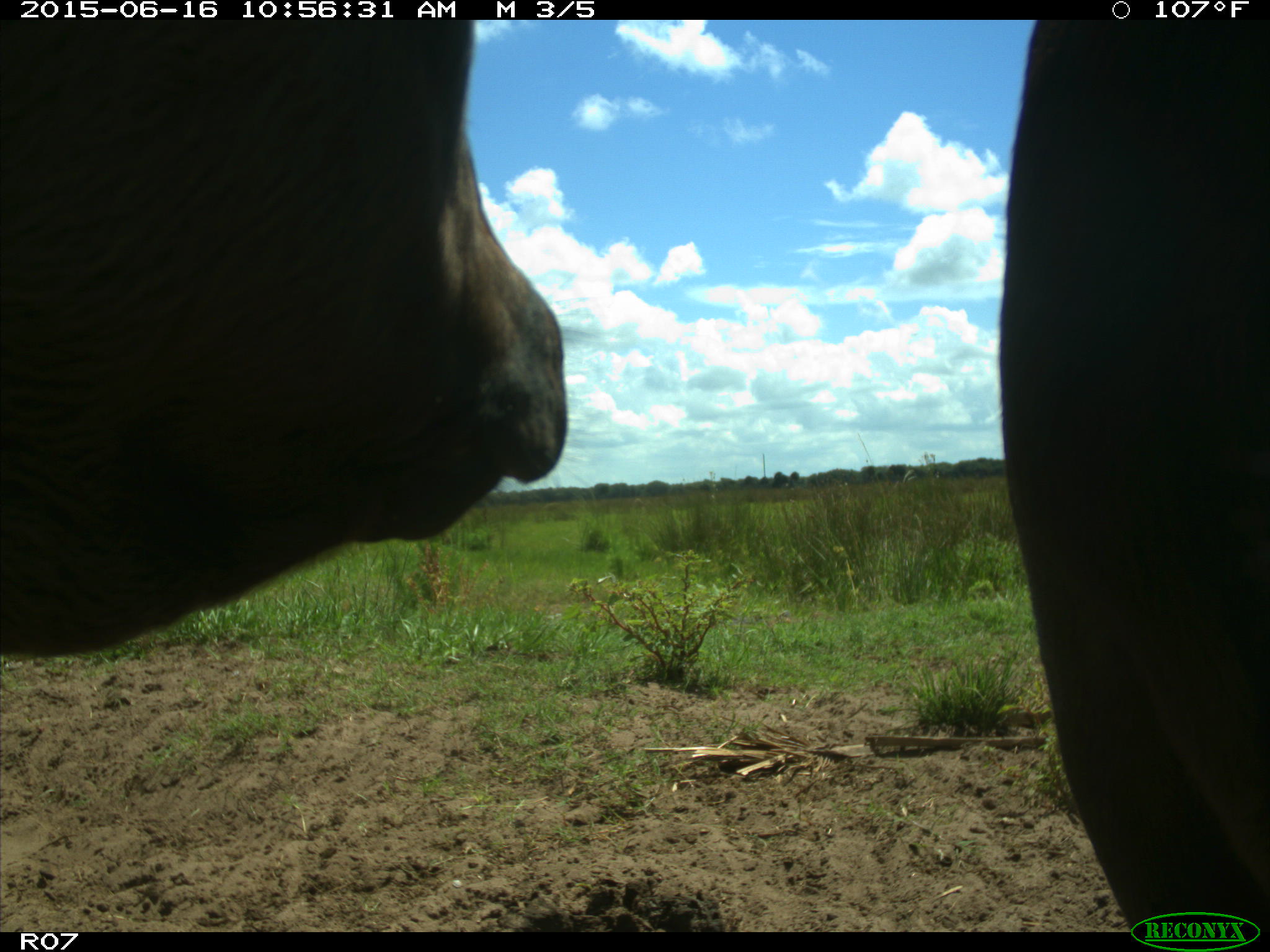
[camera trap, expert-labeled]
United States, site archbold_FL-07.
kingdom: Animalia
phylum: Chordata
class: Mammalia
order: Artiodactyla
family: Bovidae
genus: Bos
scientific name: Bos taurus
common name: domestic cow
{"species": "Bos taurus (domestic cow)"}